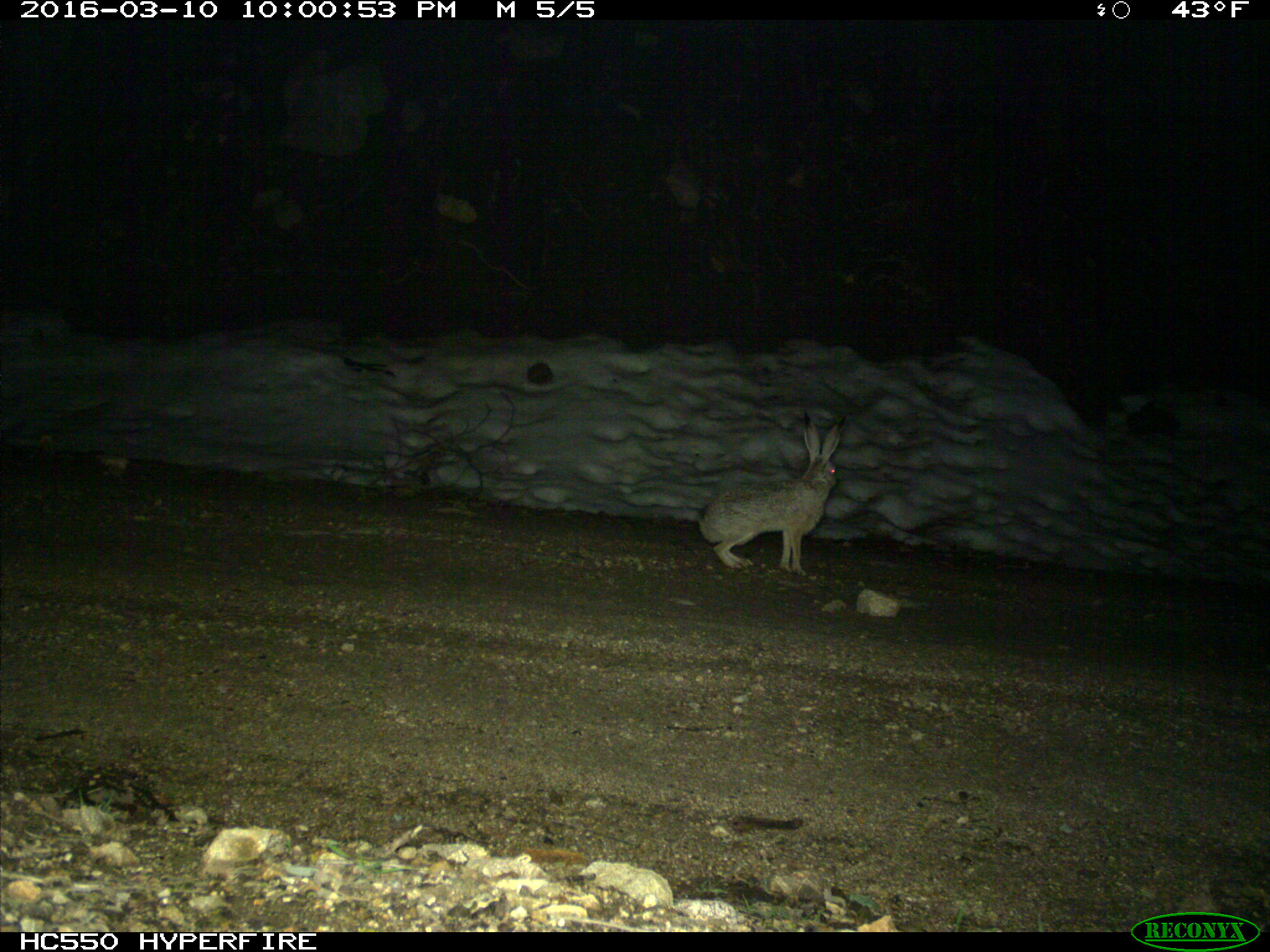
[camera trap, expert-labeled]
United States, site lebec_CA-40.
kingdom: Animalia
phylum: Chordata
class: Mammalia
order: Lagomorpha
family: Leporidae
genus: Lepus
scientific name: Lepus californicus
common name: black-tailed jackrabbit